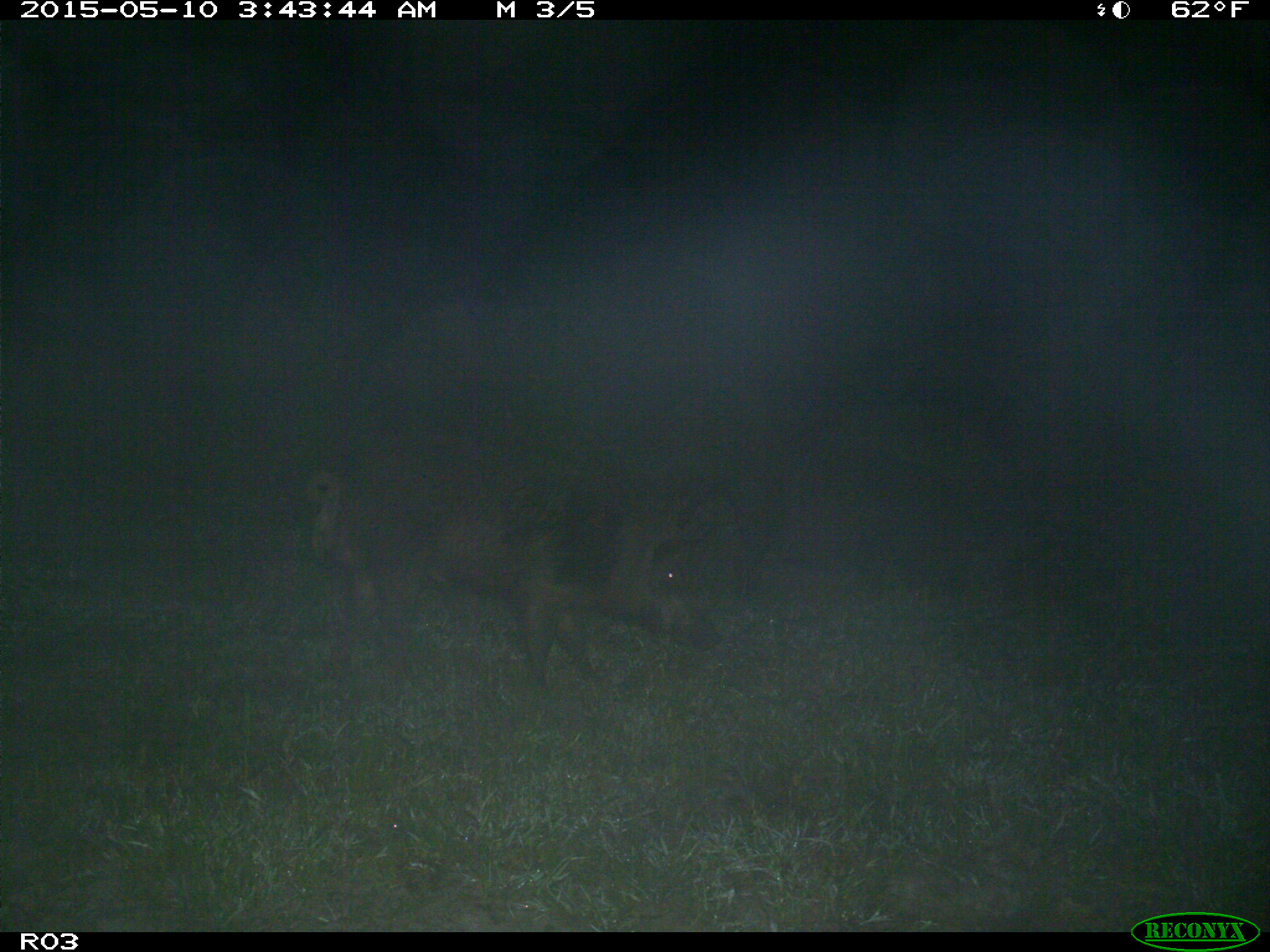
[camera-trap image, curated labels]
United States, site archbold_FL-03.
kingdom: Animalia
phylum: Chordata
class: Mammalia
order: Artiodactyla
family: Suidae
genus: Sus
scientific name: Sus scrofa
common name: wild boar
Sus scrofa (wild boar).